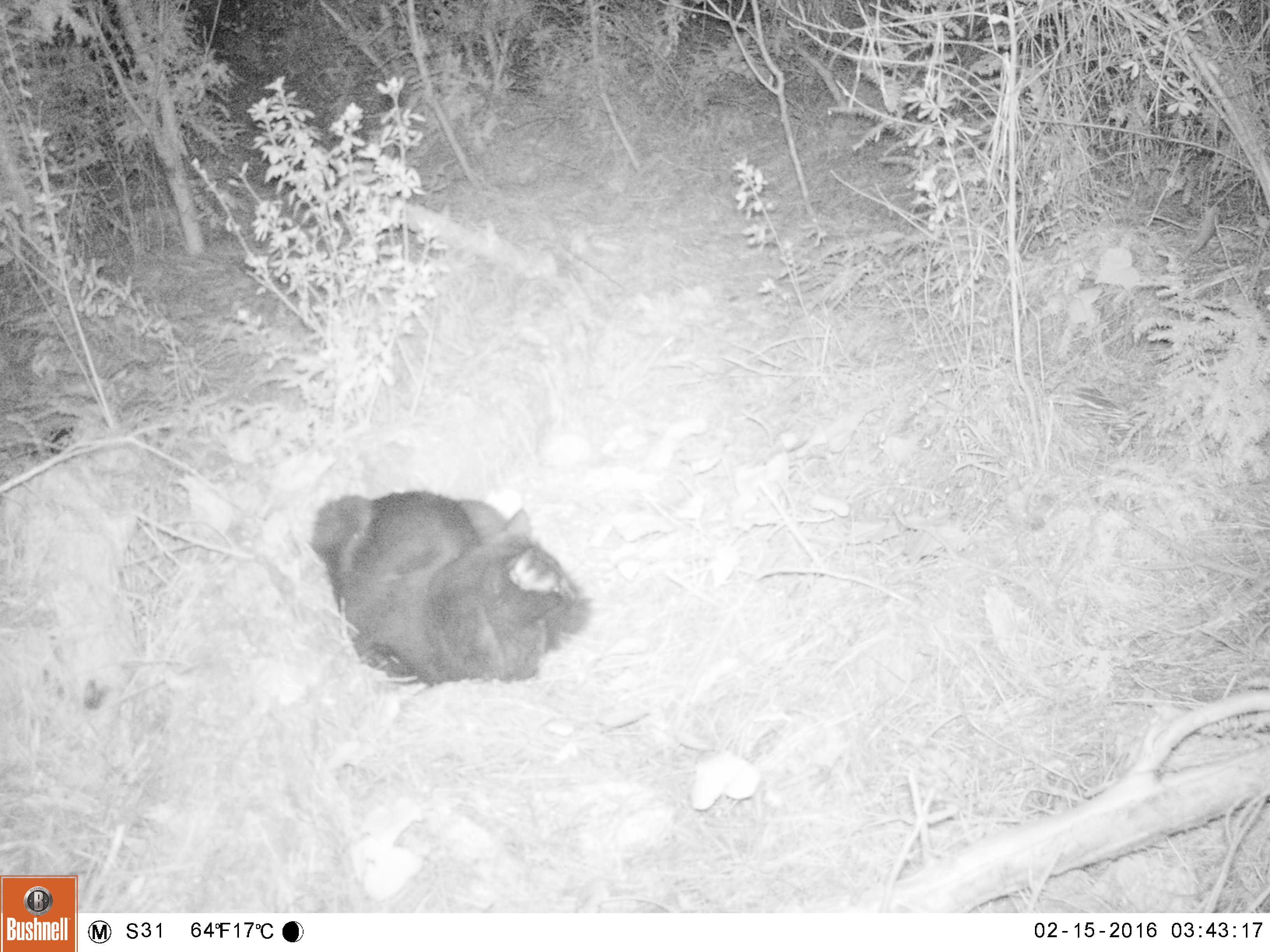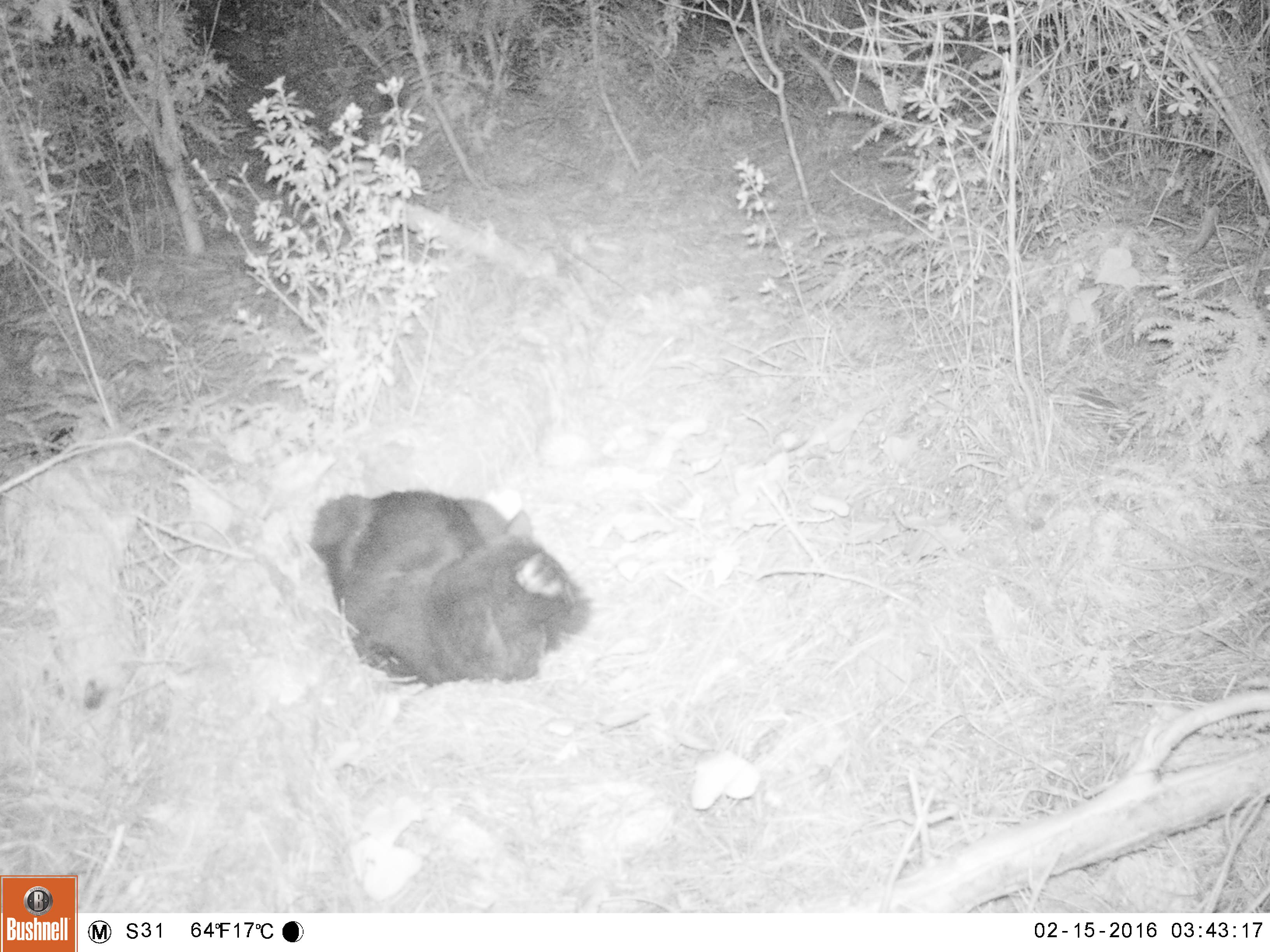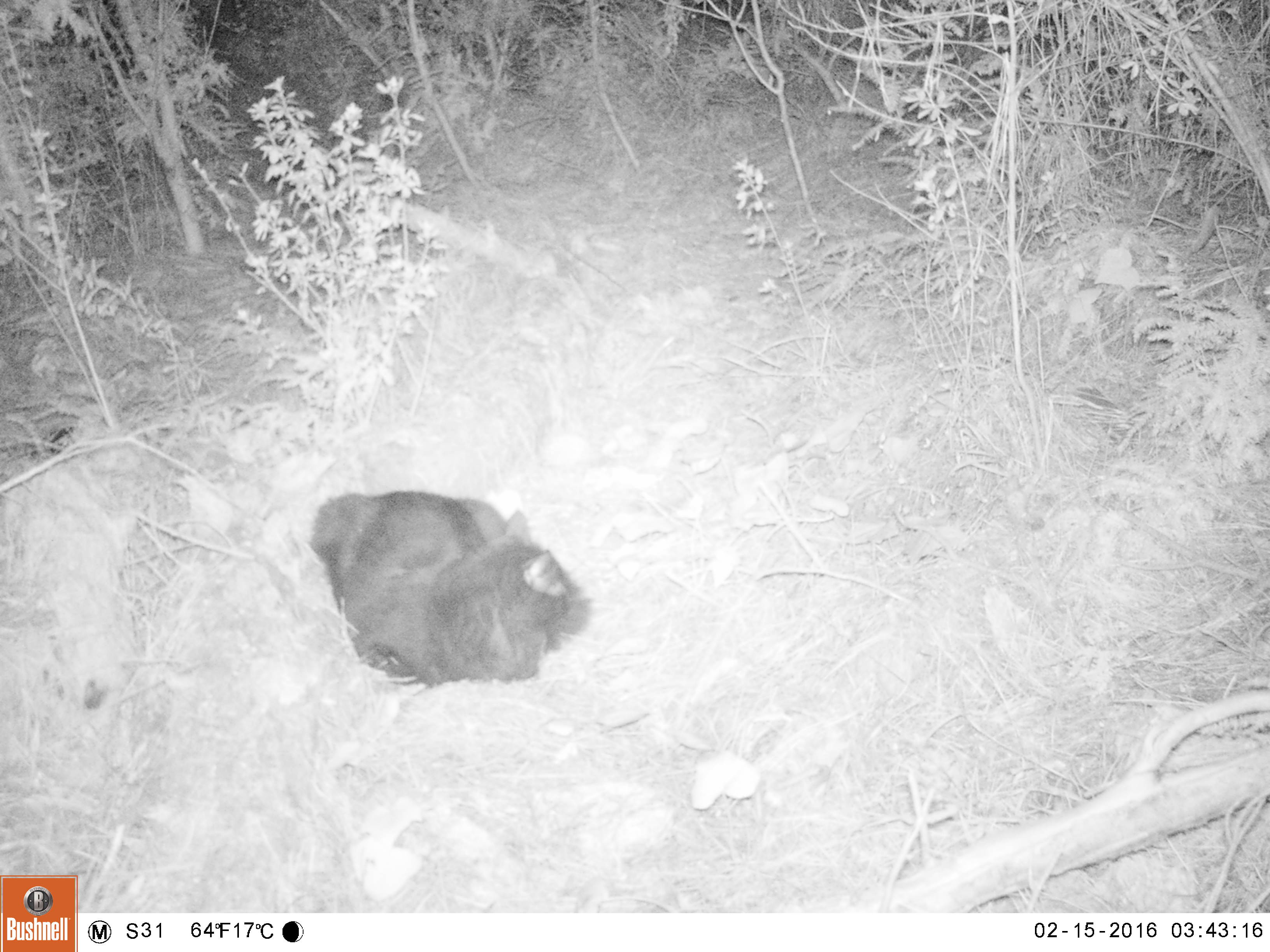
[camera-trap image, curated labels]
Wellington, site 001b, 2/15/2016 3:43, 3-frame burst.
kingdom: Animalia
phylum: Chordata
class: Mammalia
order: Carnivora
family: Felidae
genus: Felis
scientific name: Felis catus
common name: cat